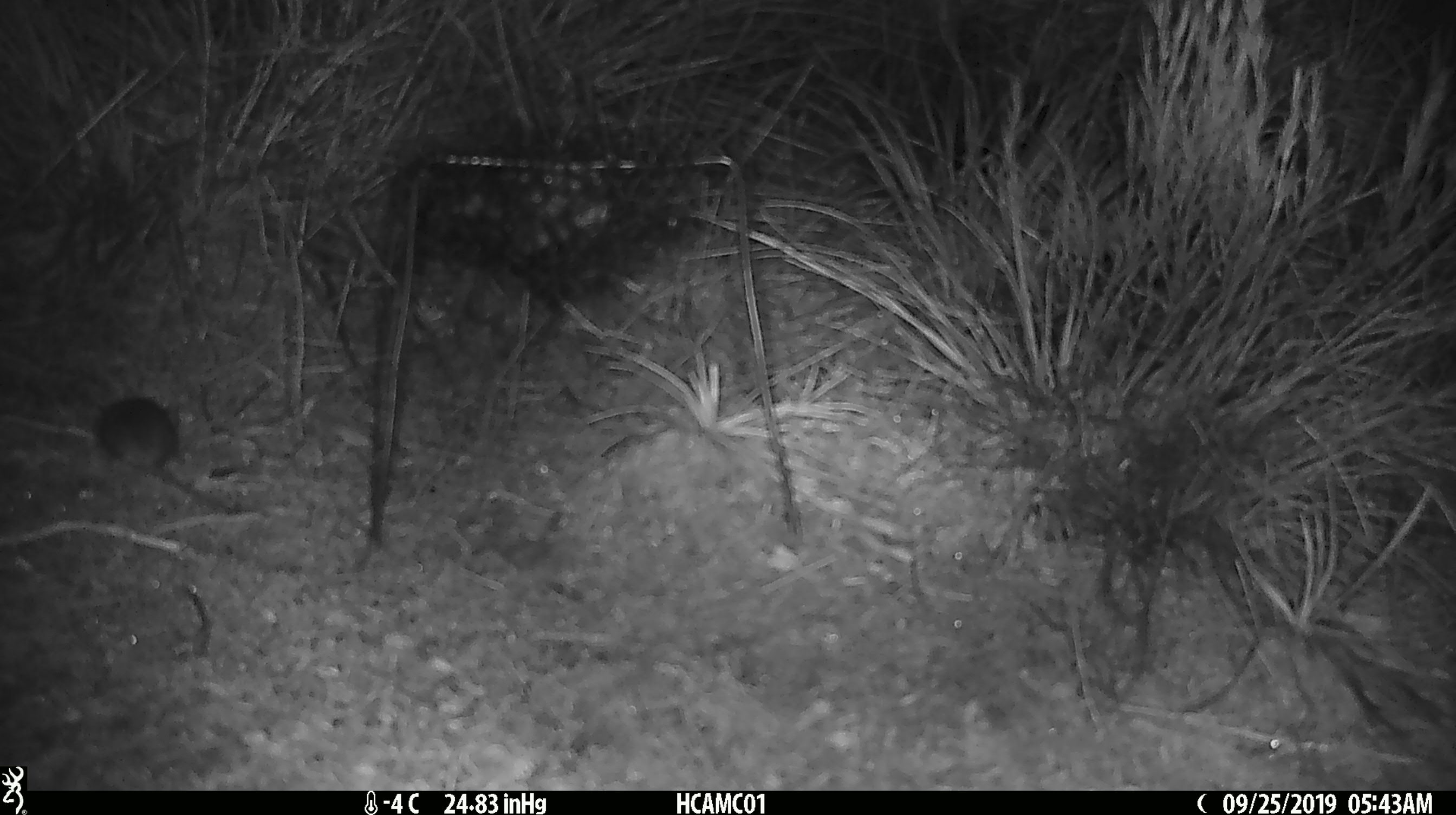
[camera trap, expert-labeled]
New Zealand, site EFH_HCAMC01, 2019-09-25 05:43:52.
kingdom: Animalia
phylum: Chordata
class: Mammalia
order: Rodentia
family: Muridae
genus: Mus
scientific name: Mus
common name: mouse